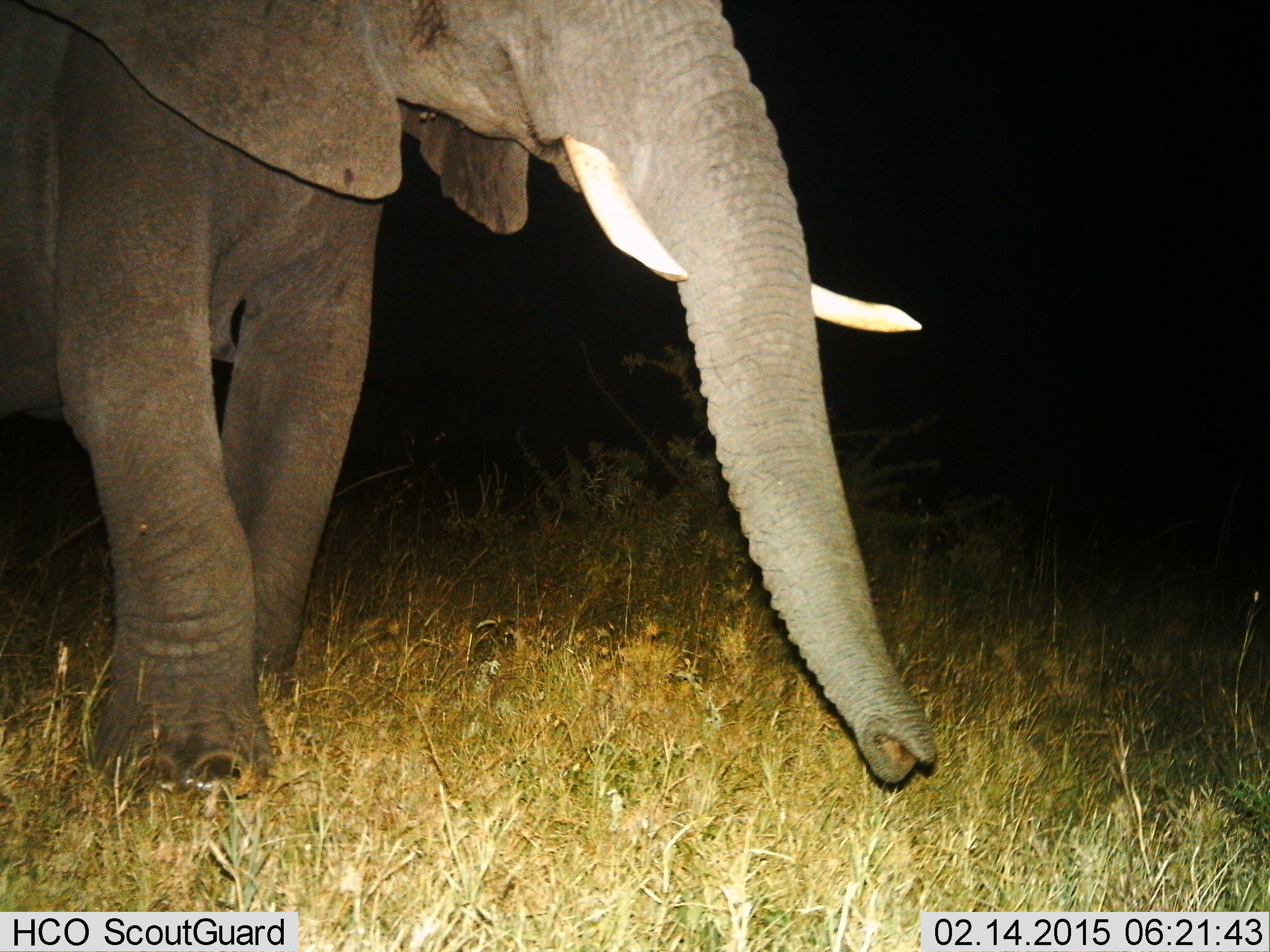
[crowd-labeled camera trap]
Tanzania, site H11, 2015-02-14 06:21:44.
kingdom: Animalia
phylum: Chordata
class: Mammalia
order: Proboscidea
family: Elephantidae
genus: Loxodonta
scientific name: Loxodonta africana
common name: african bush elephant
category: elephant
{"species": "elephant (african bush elephant) (Loxodonta africana)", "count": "1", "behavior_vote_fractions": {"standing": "20%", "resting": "0%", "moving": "80%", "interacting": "0%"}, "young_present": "0%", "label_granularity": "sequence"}